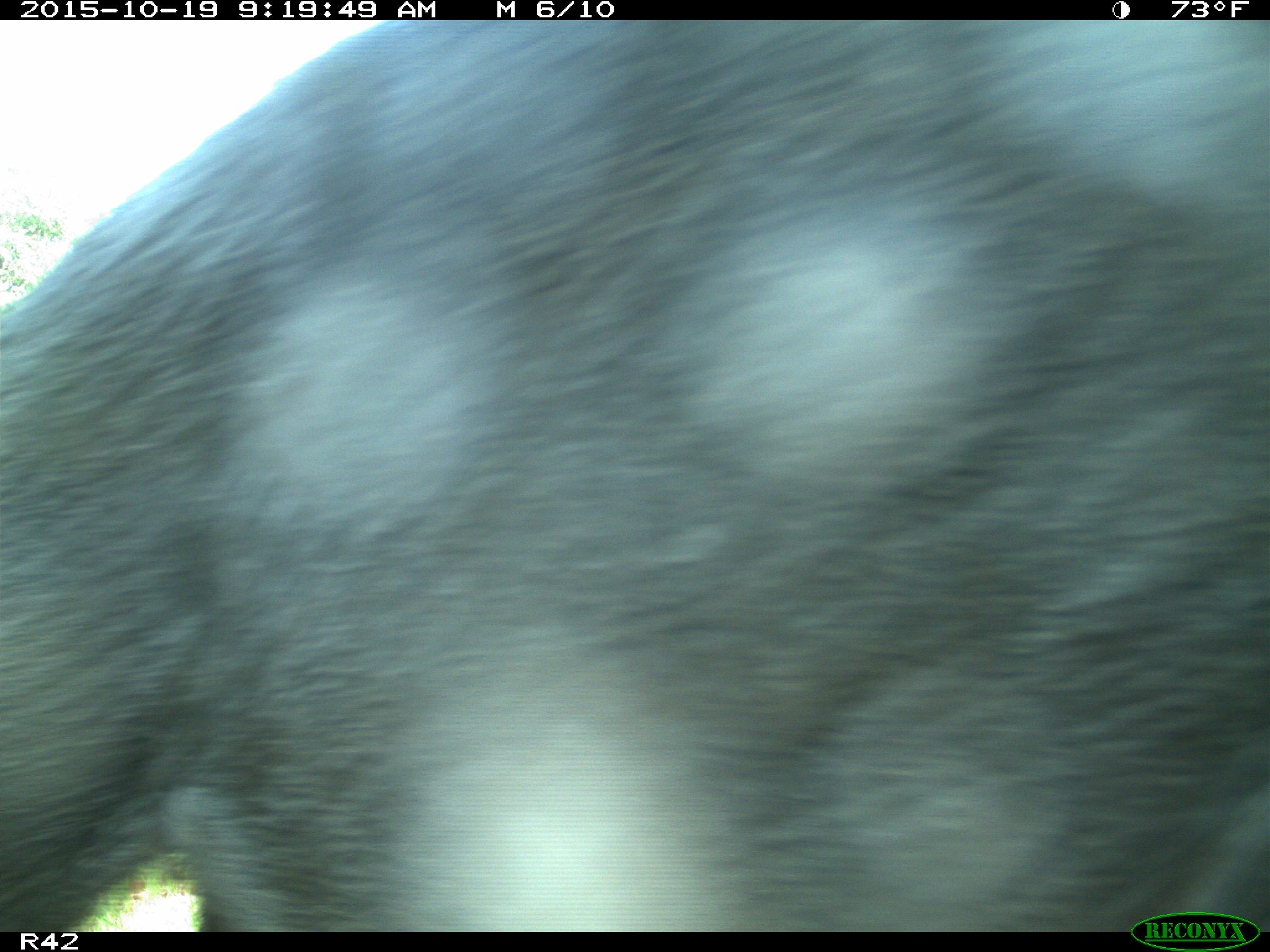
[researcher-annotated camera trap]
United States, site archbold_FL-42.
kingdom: Animalia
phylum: Chordata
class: Mammalia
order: Artiodactyla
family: Suidae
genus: Sus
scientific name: Sus scrofa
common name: wild boar